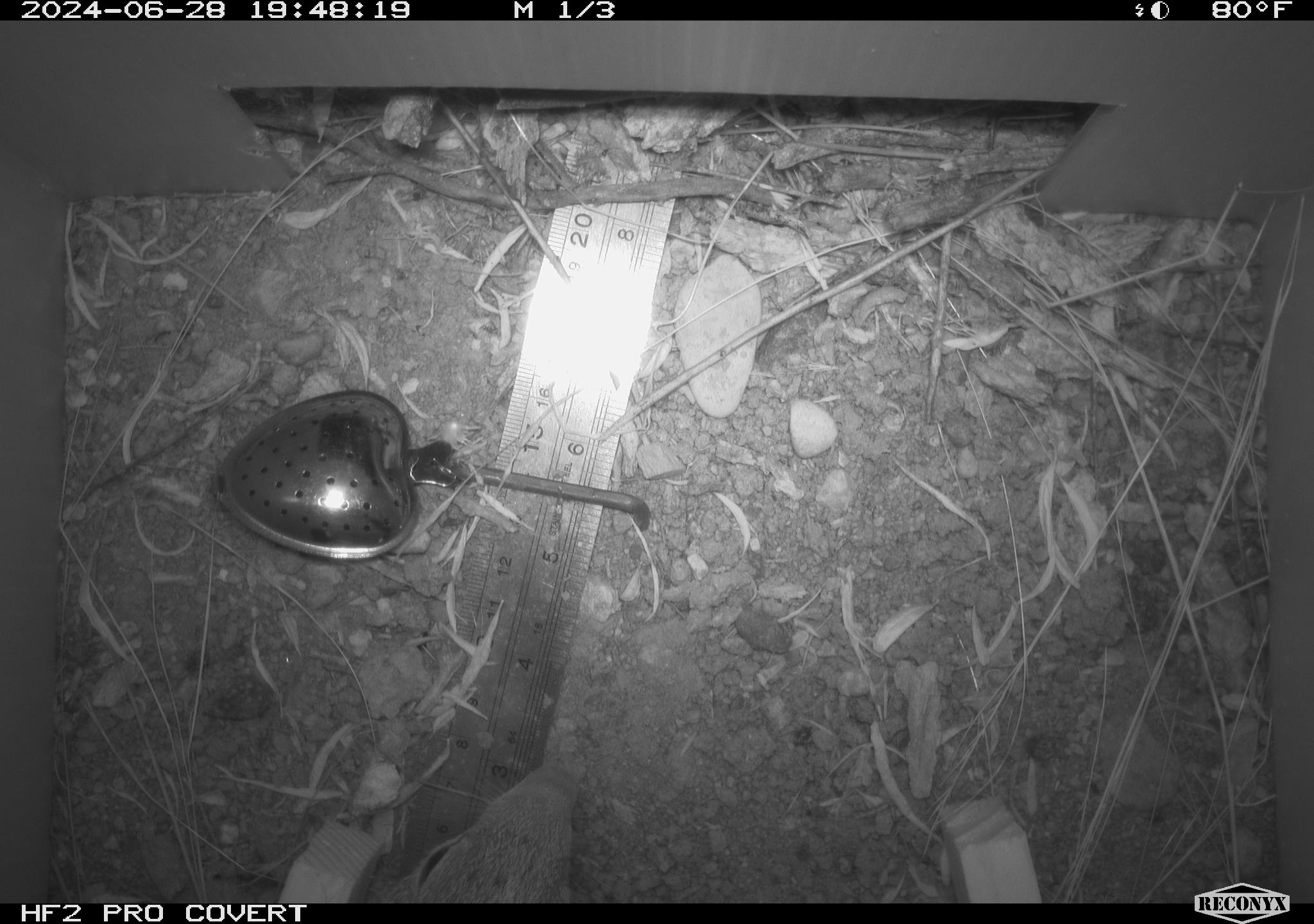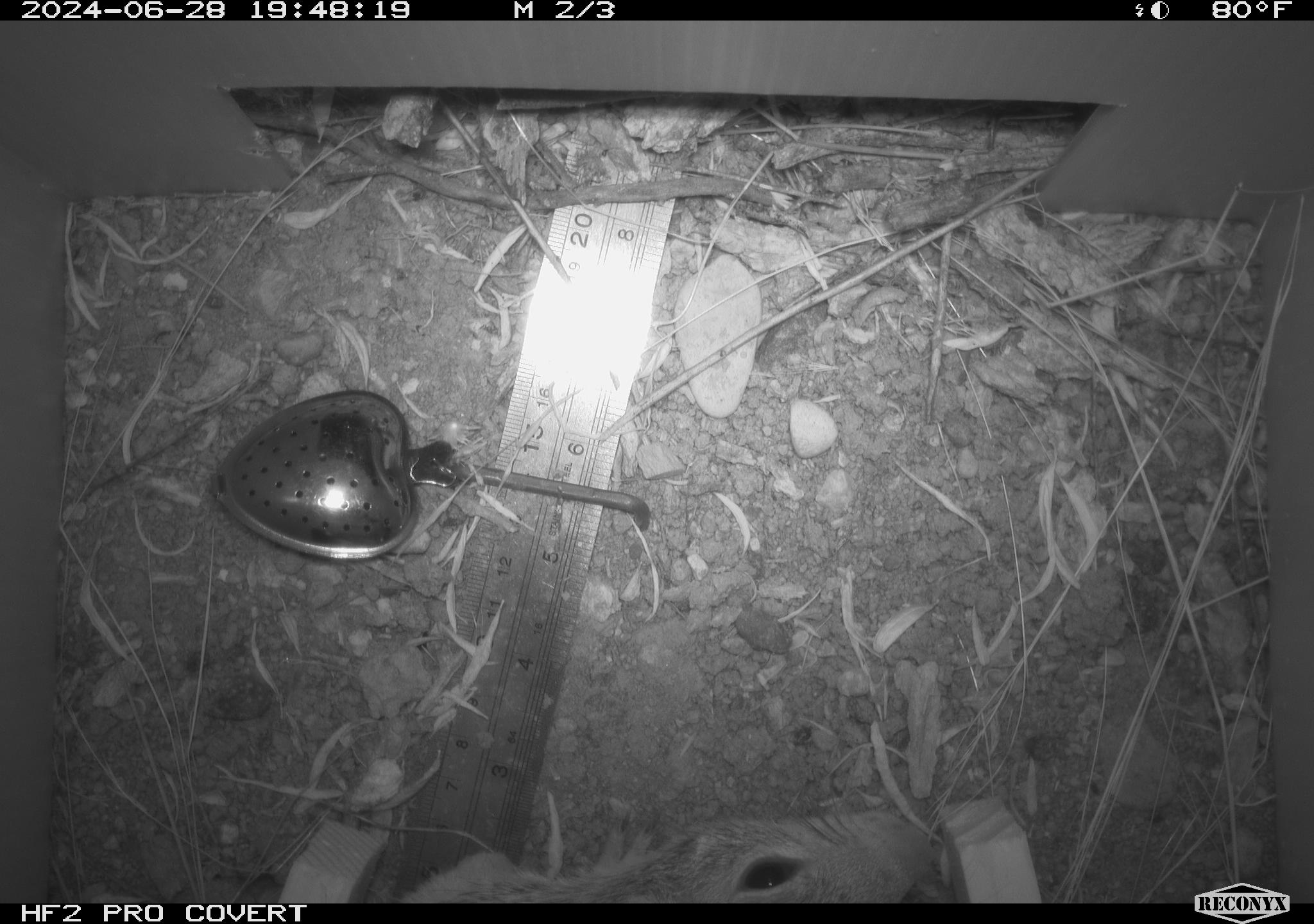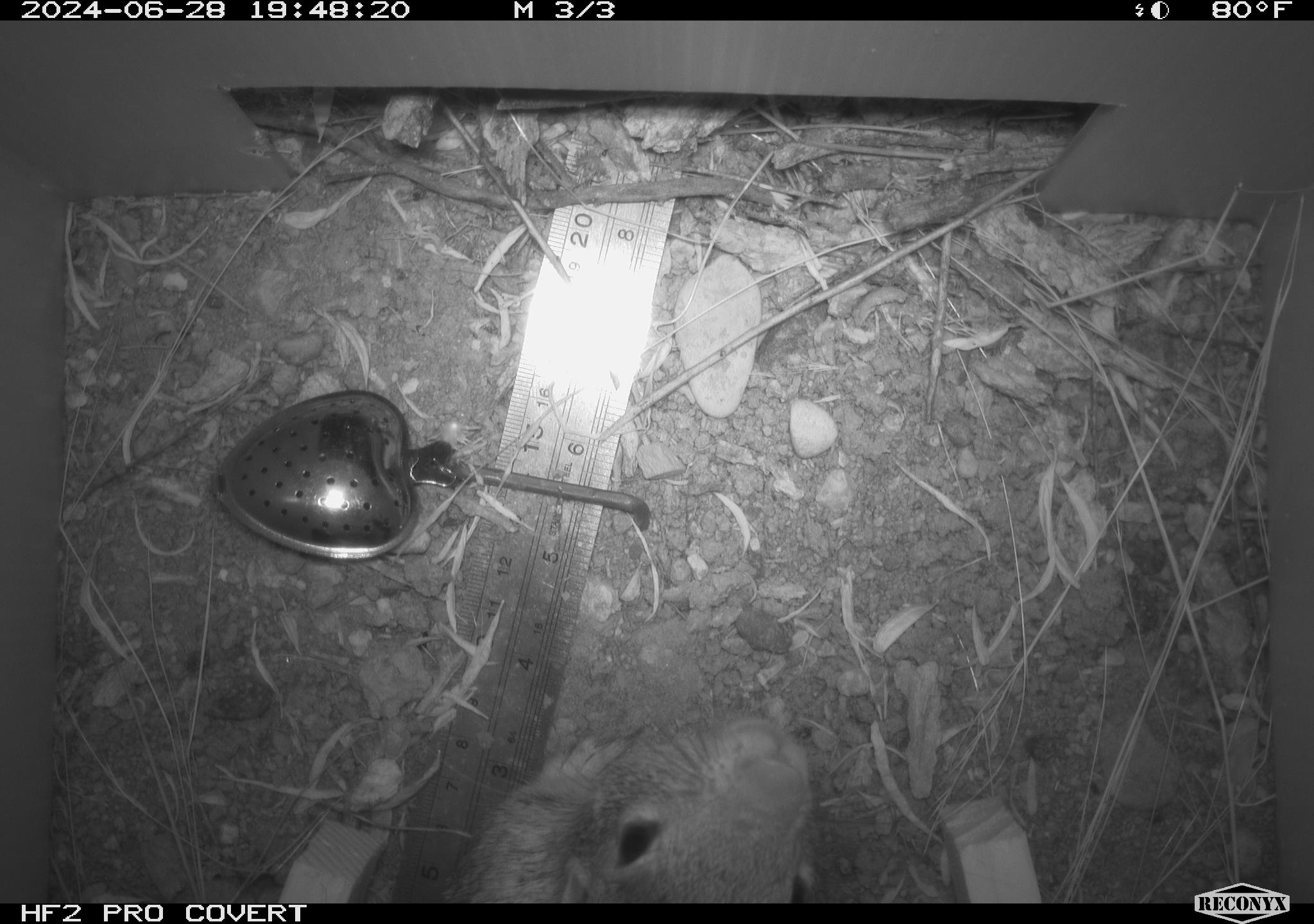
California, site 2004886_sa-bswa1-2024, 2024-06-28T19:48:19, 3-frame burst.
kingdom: Animalia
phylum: Chordata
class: Mammalia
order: Rodentia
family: Sciuridae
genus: Otospermophilus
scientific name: Otospermophilus beecheyi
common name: california ground squirrel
California ground squirrel (Otospermophilus beecheyi).